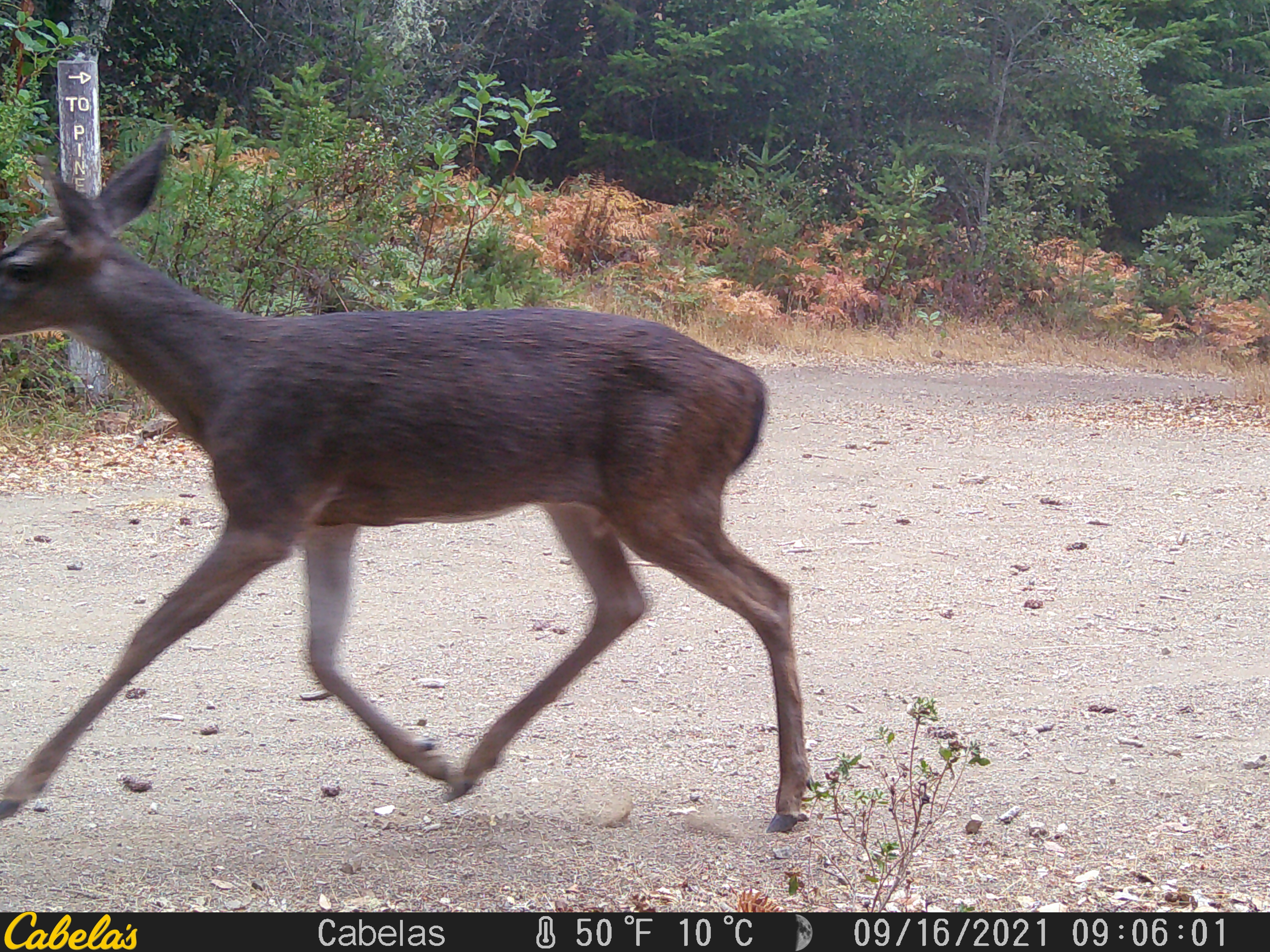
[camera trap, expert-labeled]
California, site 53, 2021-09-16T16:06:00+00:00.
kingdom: Animalia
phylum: Chordata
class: Mammalia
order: Artiodactyla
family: Cervidae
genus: Odocoileus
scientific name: Odocoileus hemionus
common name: mule deer